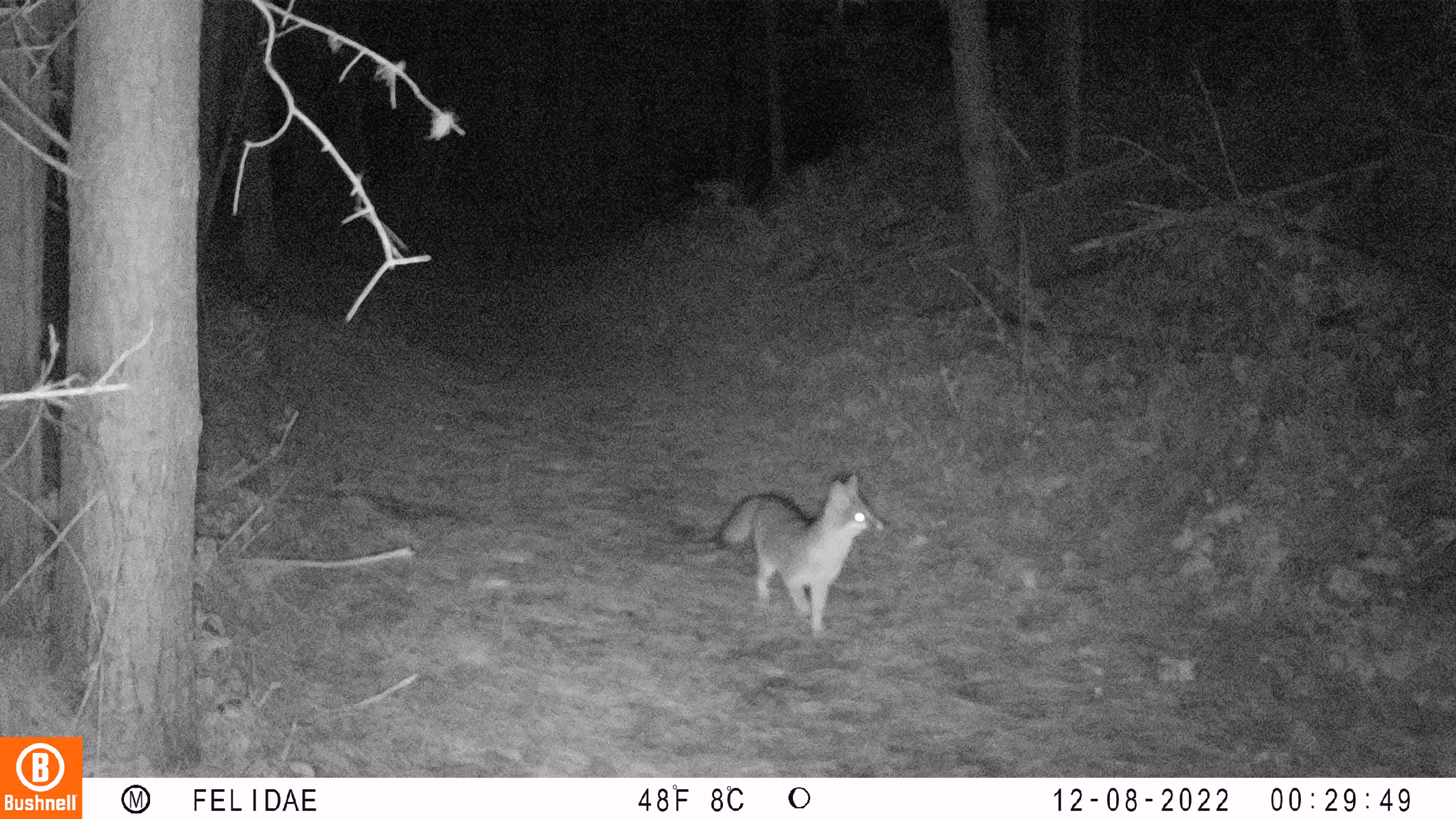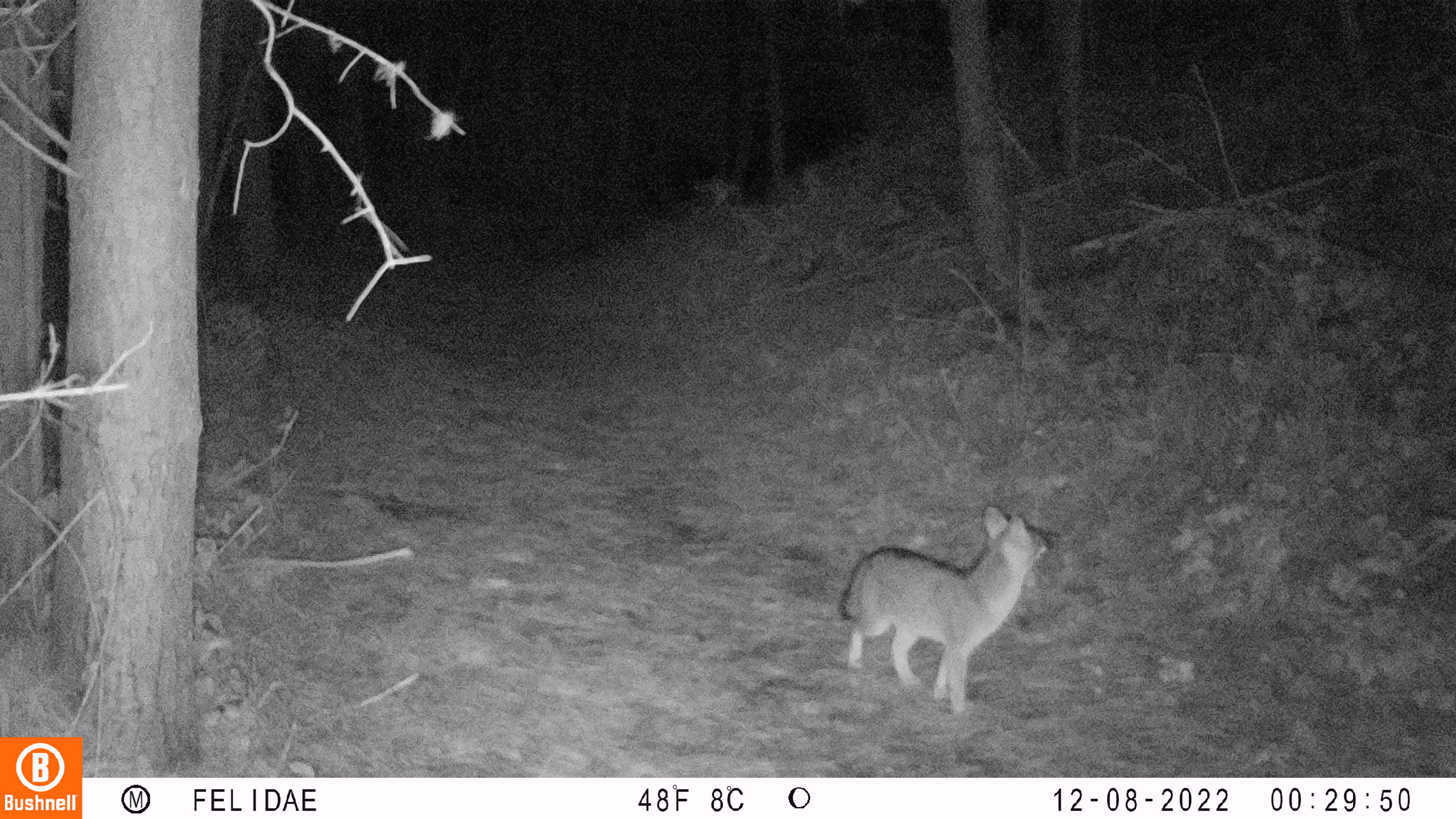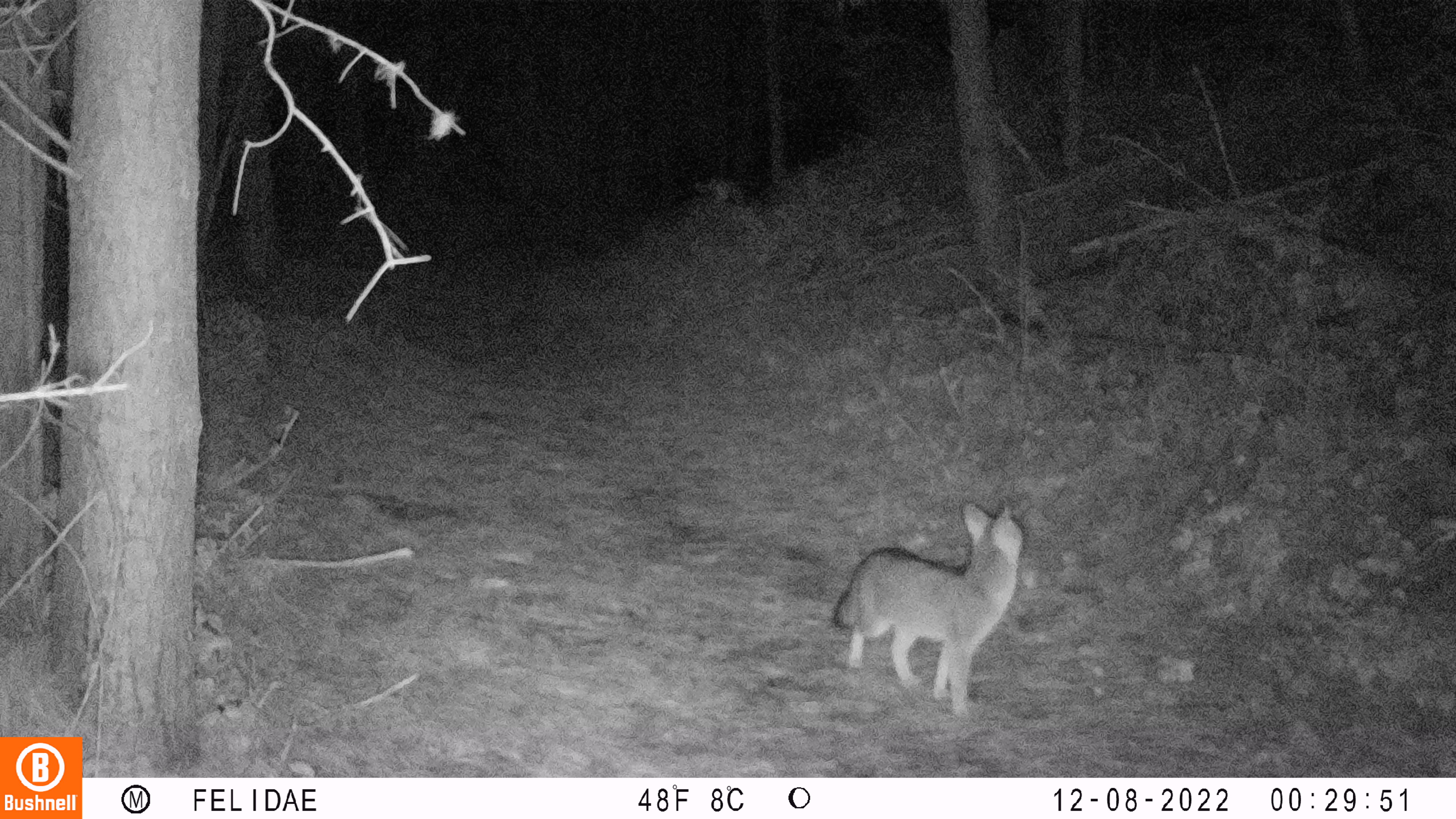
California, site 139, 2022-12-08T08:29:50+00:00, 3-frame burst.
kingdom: Animalia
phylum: Chordata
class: Mammalia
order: Carnivora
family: Canidae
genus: Urocyon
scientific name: Urocyon cinereoargenteus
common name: gray fox